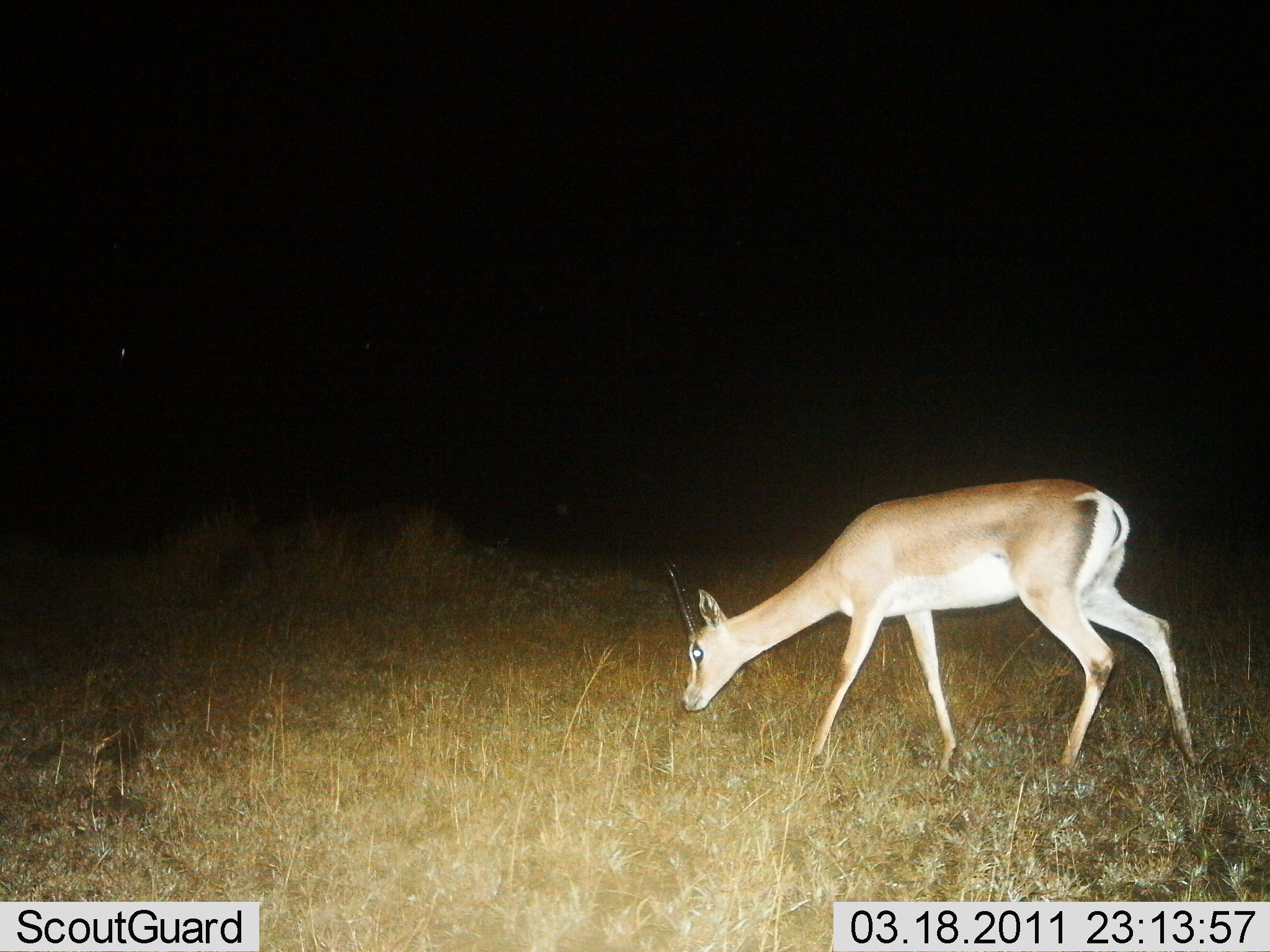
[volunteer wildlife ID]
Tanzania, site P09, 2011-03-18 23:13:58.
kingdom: Animalia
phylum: Chordata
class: Mammalia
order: Artiodactyla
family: Bovidae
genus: Nanger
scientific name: Nanger granti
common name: grant's gazelle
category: gazellegrants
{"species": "gazellegrants (grant's gazelle) (Nanger granti)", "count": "1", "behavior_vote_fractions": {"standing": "14%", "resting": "0%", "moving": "36%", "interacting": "0%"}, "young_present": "0%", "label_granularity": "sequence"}